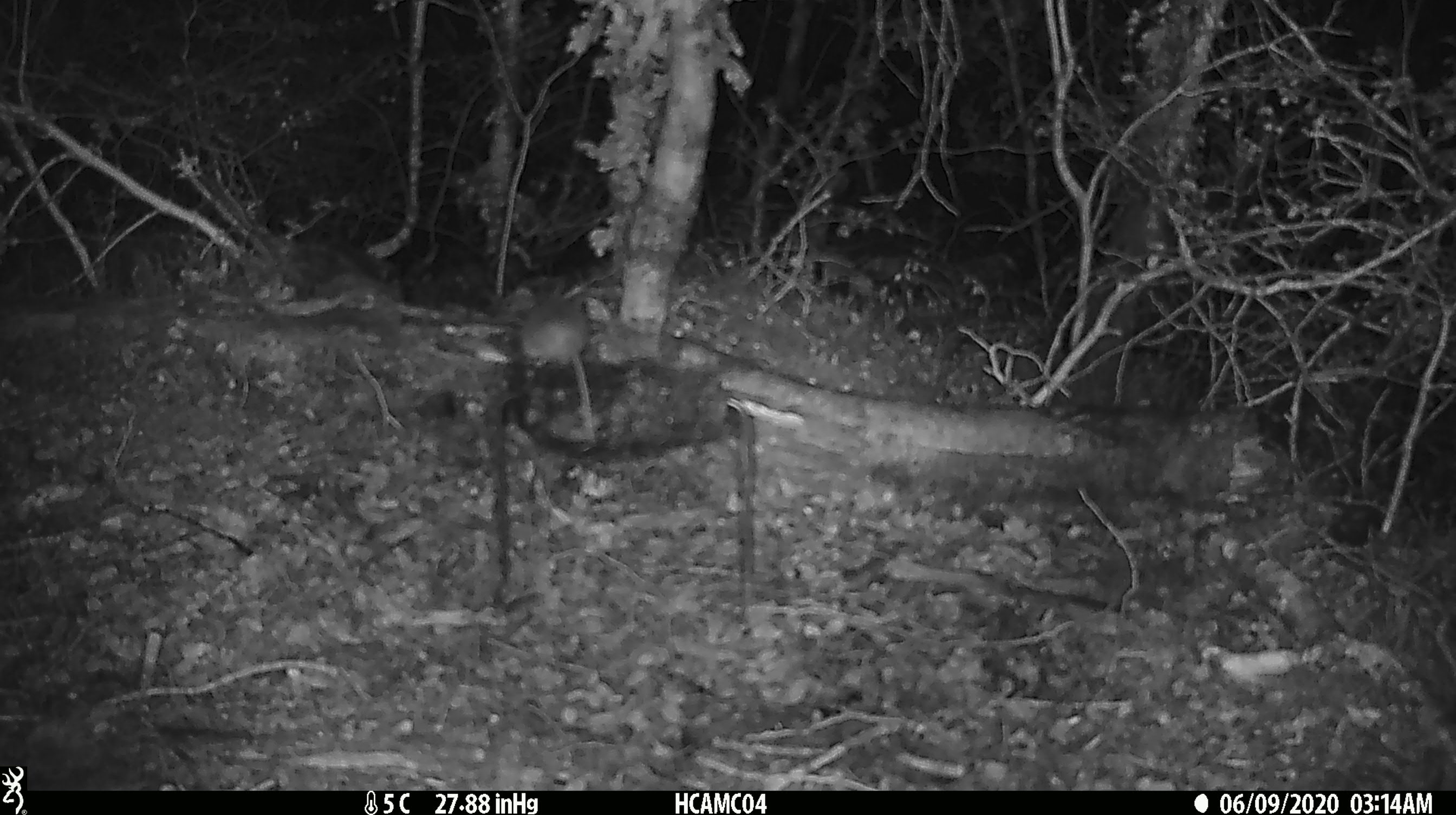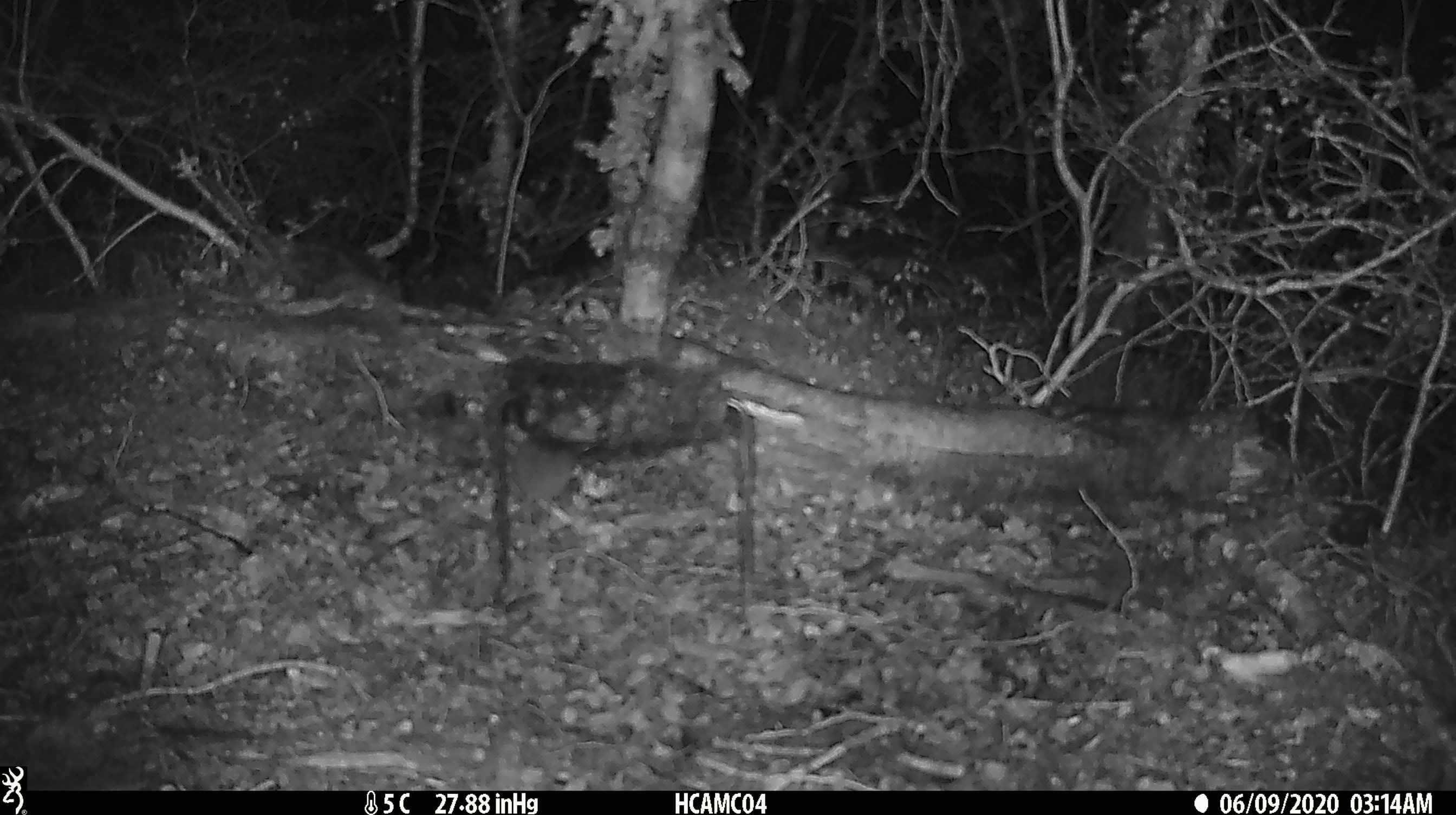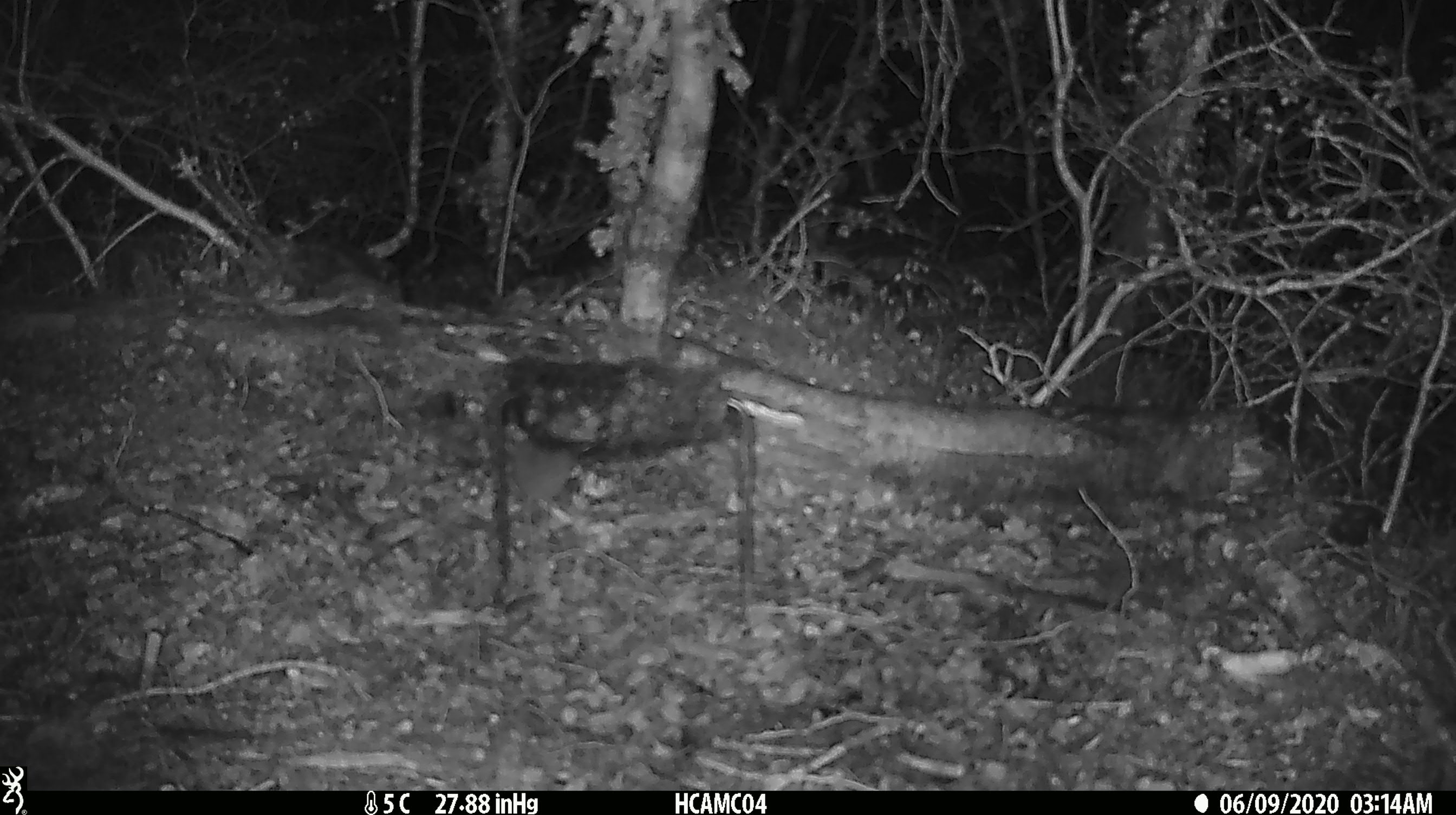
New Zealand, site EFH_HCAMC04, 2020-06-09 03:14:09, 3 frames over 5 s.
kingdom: Animalia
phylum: Chordata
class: Mammalia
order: Rodentia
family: Muridae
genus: Mus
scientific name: Mus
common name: mouse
Mouse (Mus).